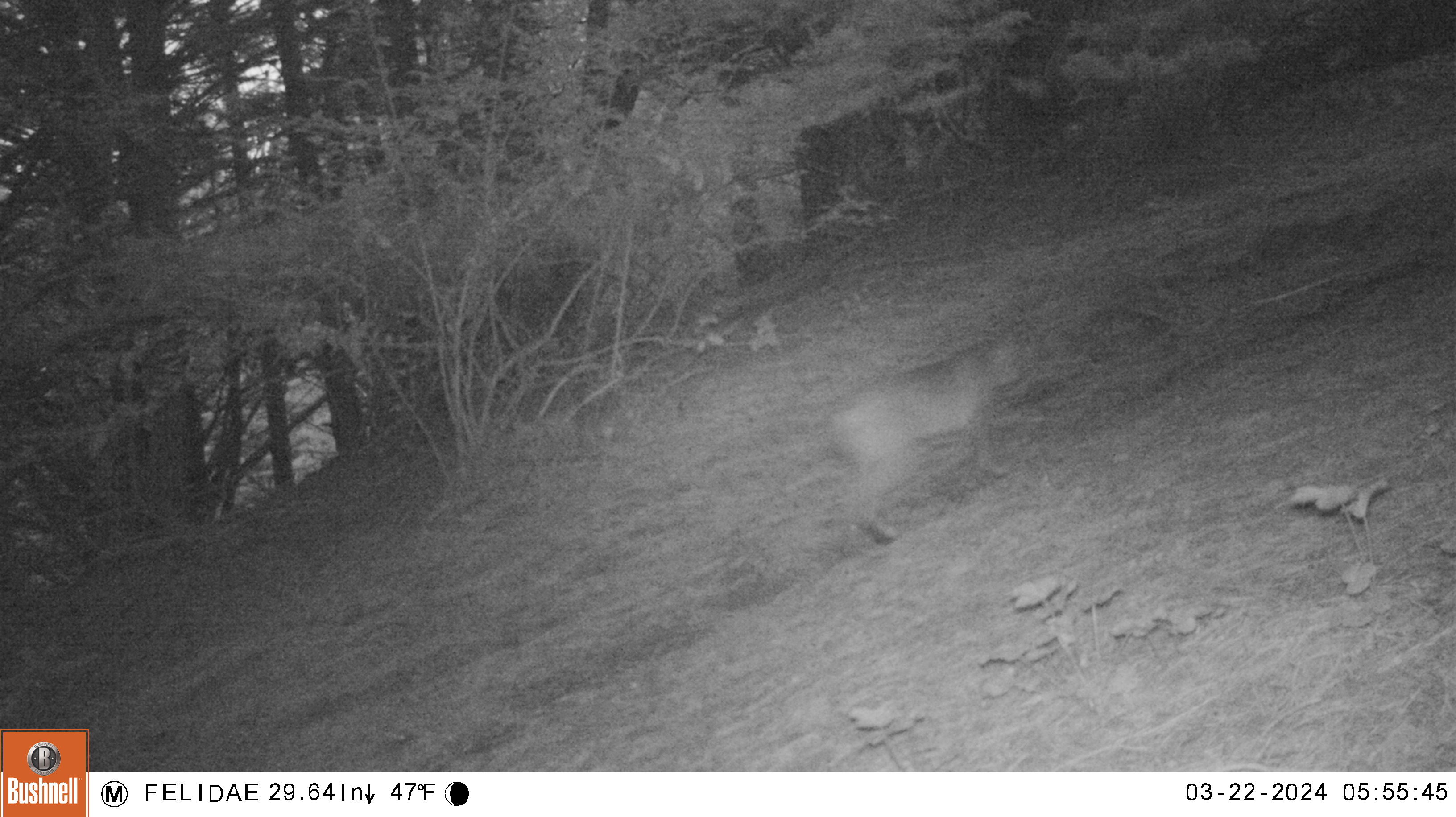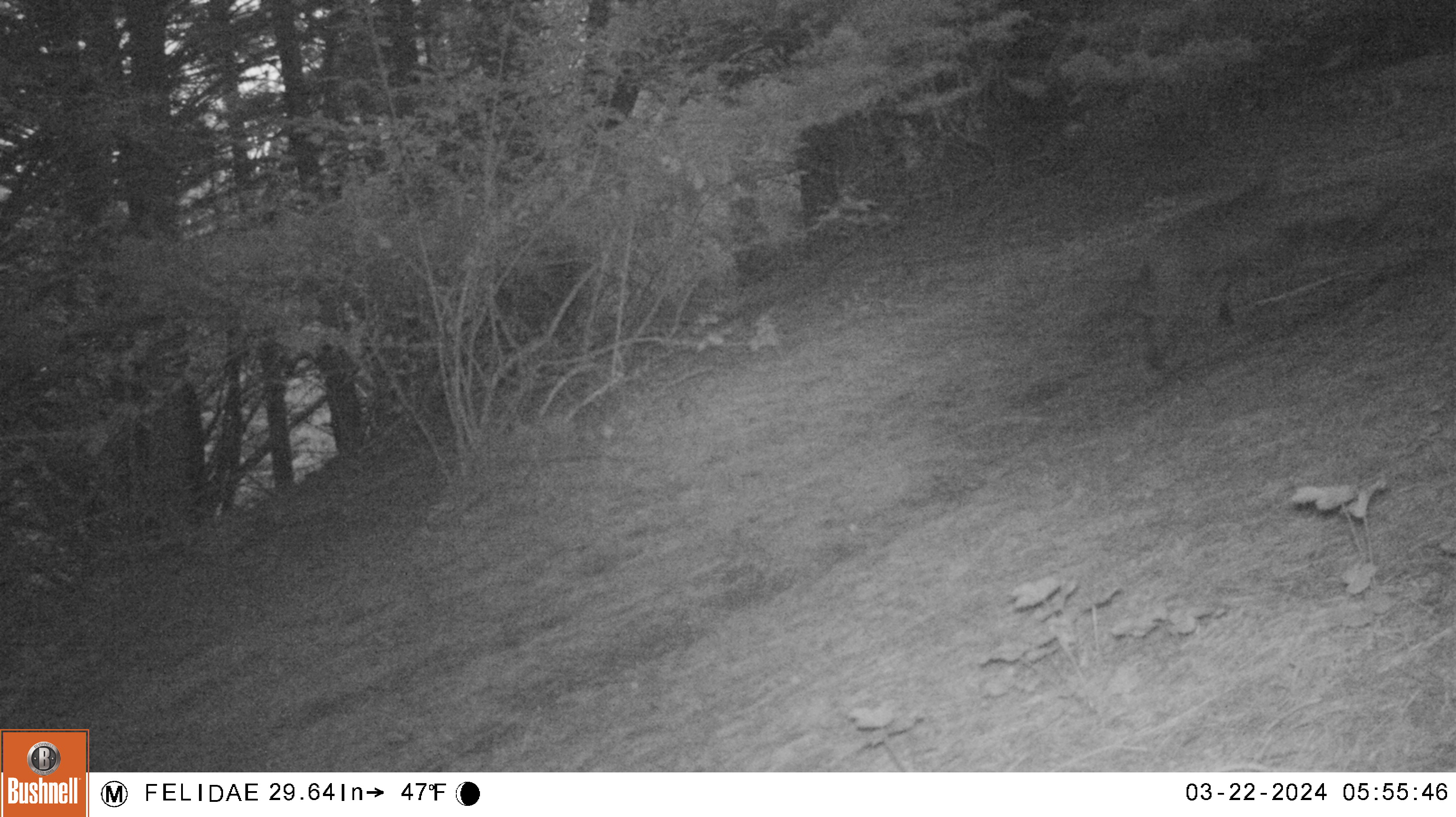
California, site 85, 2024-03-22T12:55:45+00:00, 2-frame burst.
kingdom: Animalia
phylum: Chordata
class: Mammalia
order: Carnivora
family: Felidae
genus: Lynx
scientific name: Lynx rufus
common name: bobcat